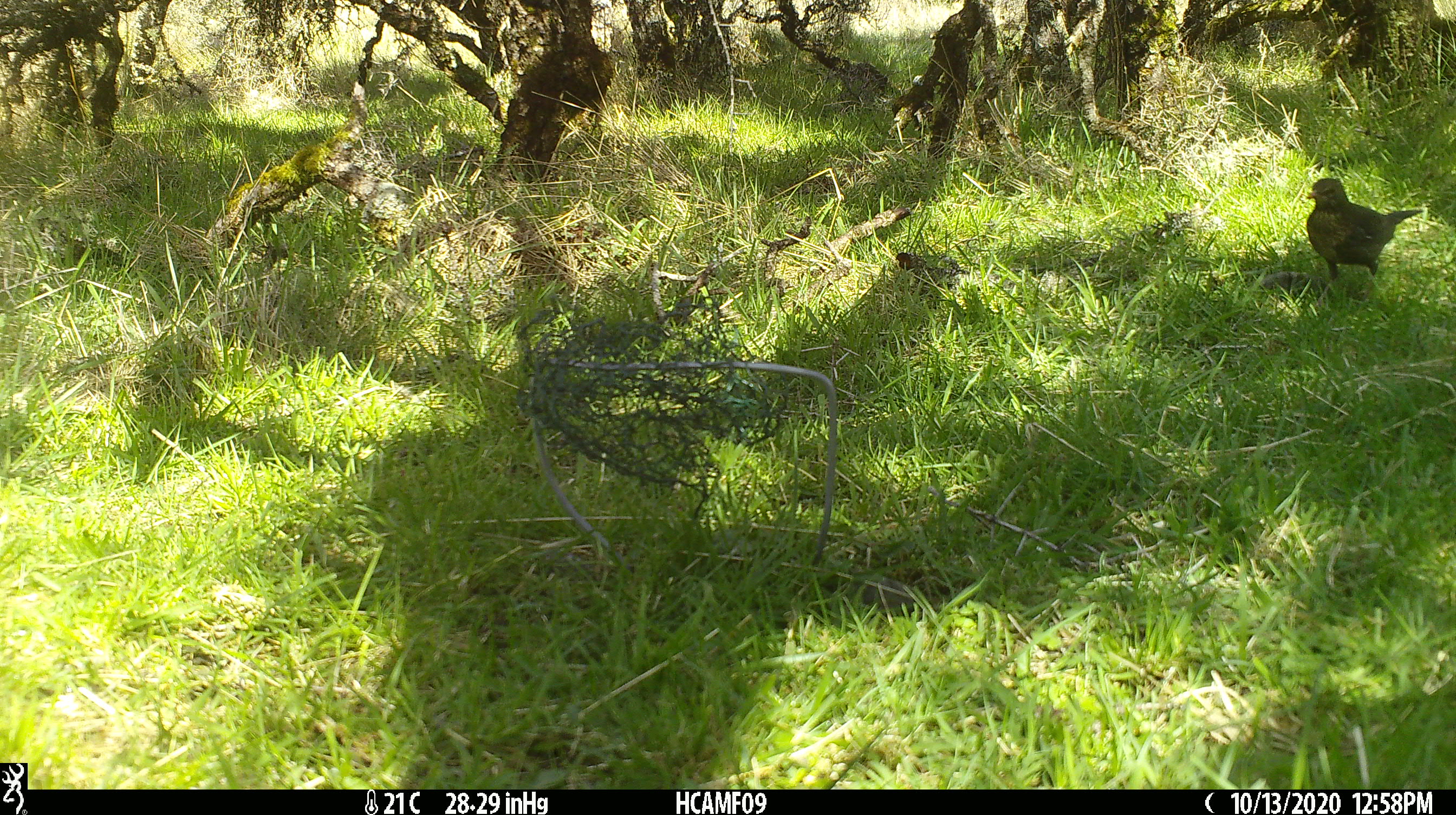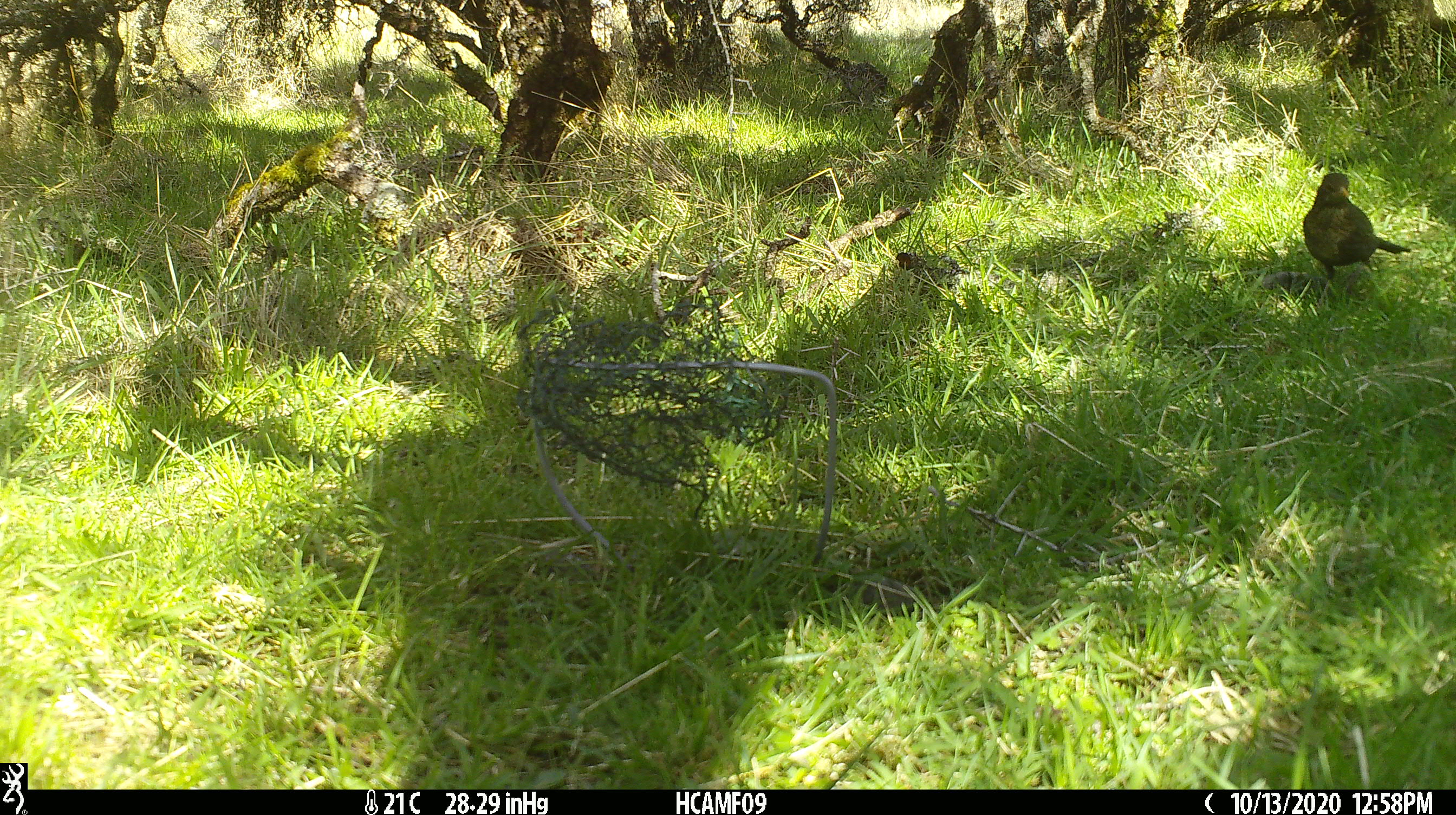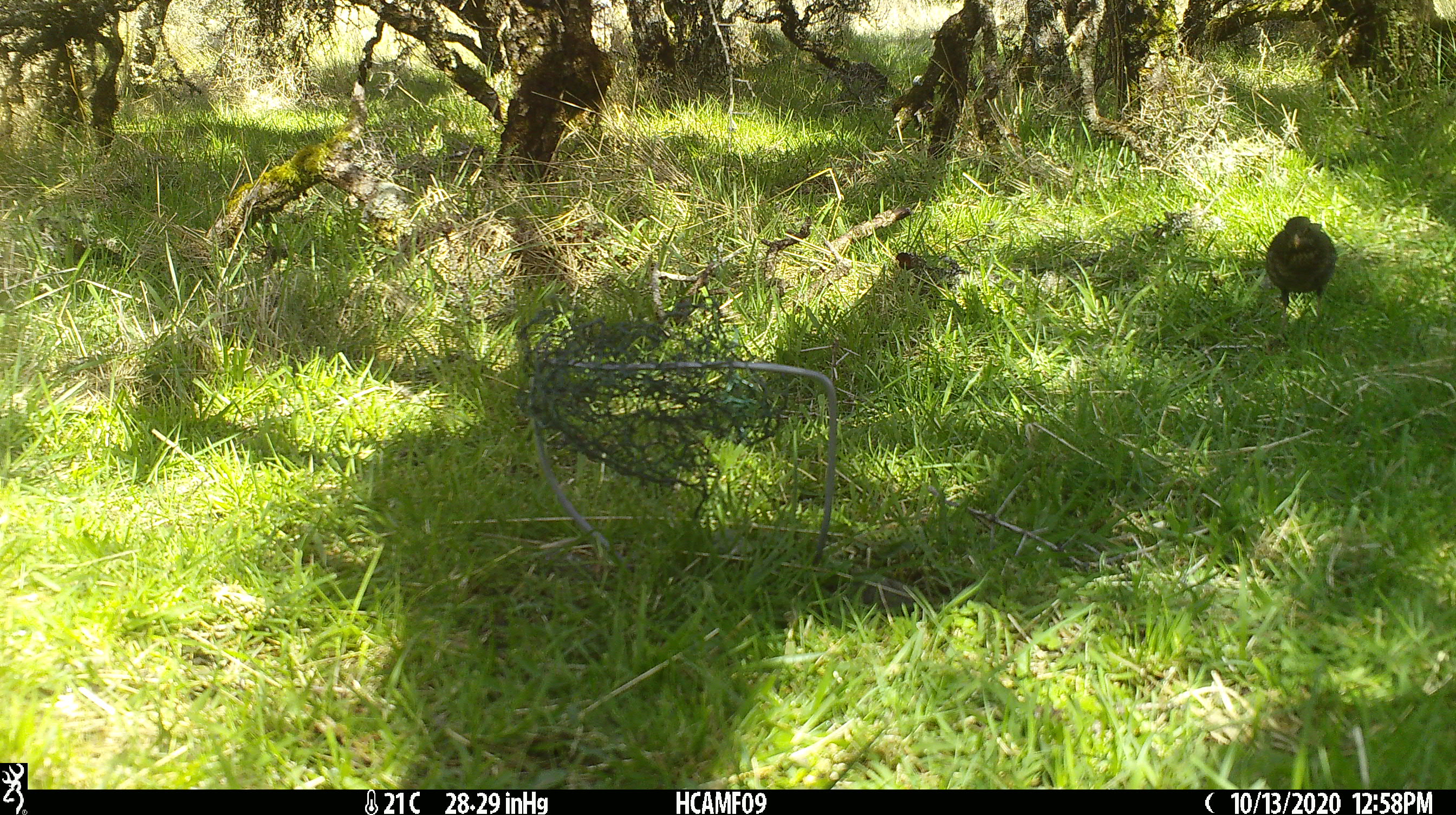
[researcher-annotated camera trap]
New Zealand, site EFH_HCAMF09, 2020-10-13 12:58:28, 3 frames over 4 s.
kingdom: Animalia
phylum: Chordata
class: Aves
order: Passeriformes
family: Turdidae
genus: Turdus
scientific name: Turdus merula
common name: eurasian blackbird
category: blackbird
Blackbird (eurasian blackbird) (Turdus merula).